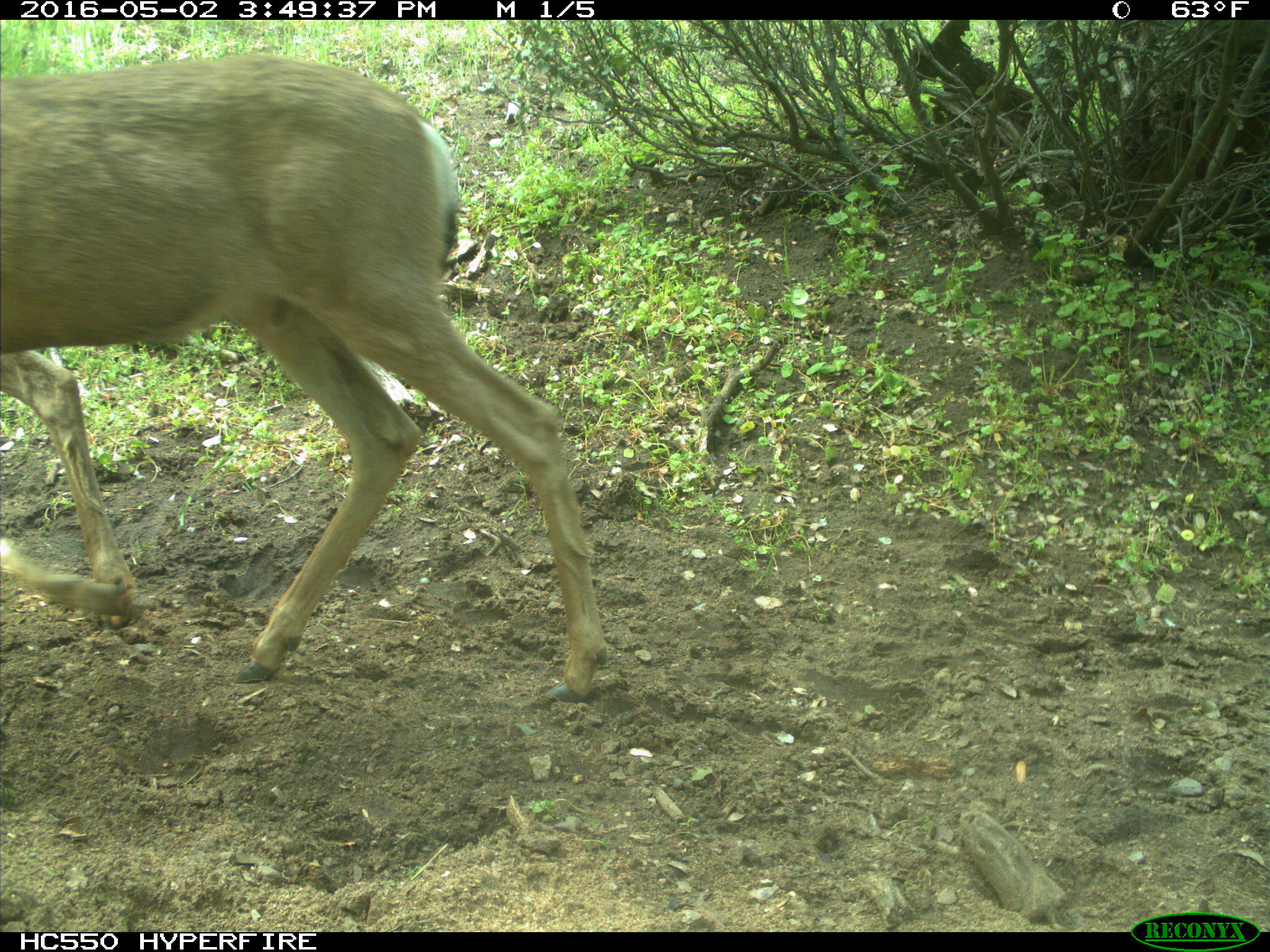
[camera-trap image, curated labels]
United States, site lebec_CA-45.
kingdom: Animalia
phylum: Chordata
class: Mammalia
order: Artiodactyla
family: Cervidae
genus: Odocoileus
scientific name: Odocoileus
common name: deer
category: unidentified deer